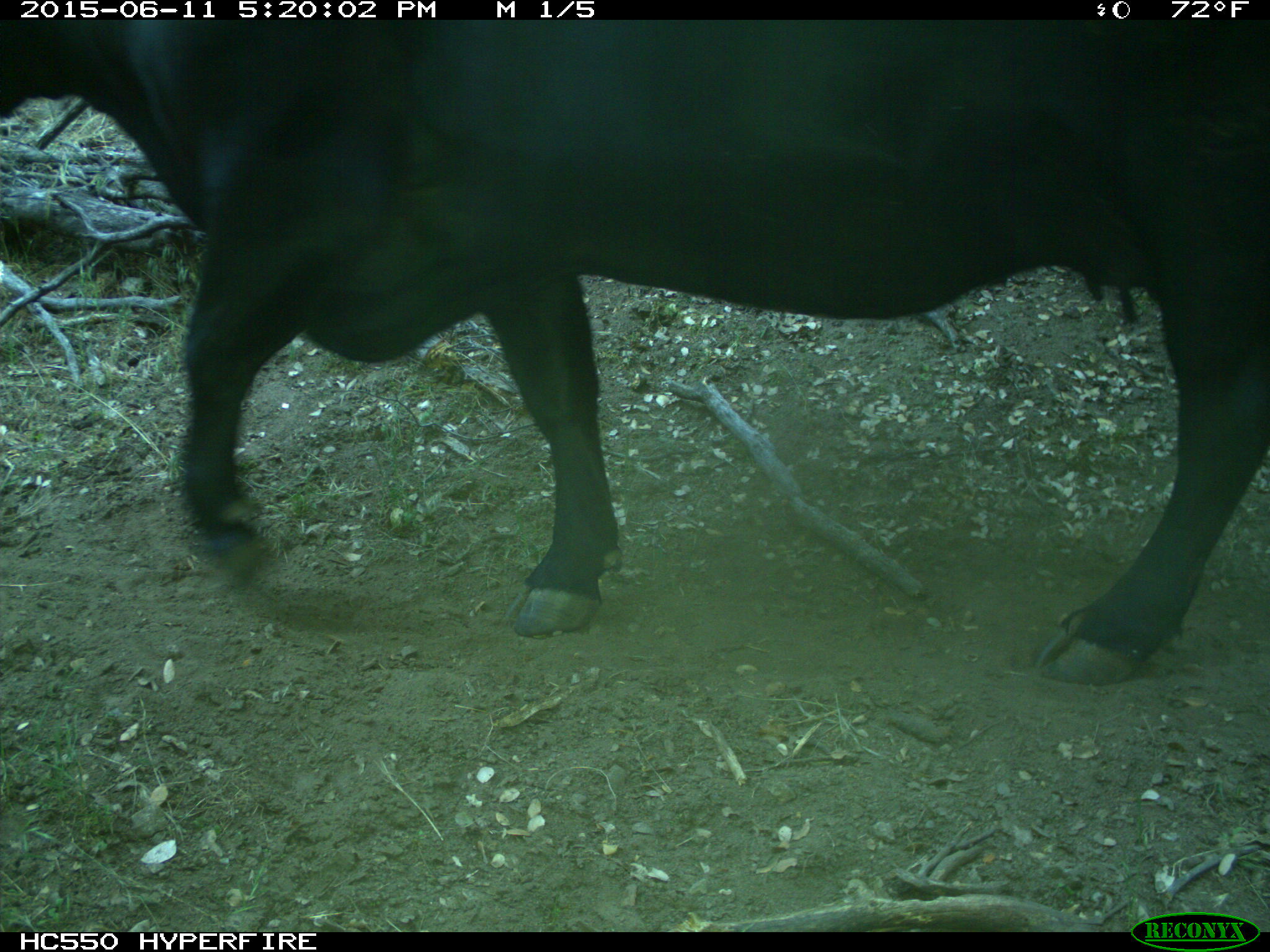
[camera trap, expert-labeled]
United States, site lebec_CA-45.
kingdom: Animalia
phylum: Chordata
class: Mammalia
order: Artiodactyla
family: Bovidae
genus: Bos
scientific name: Bos taurus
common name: domestic cow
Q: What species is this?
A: Bos taurus (domestic cow).